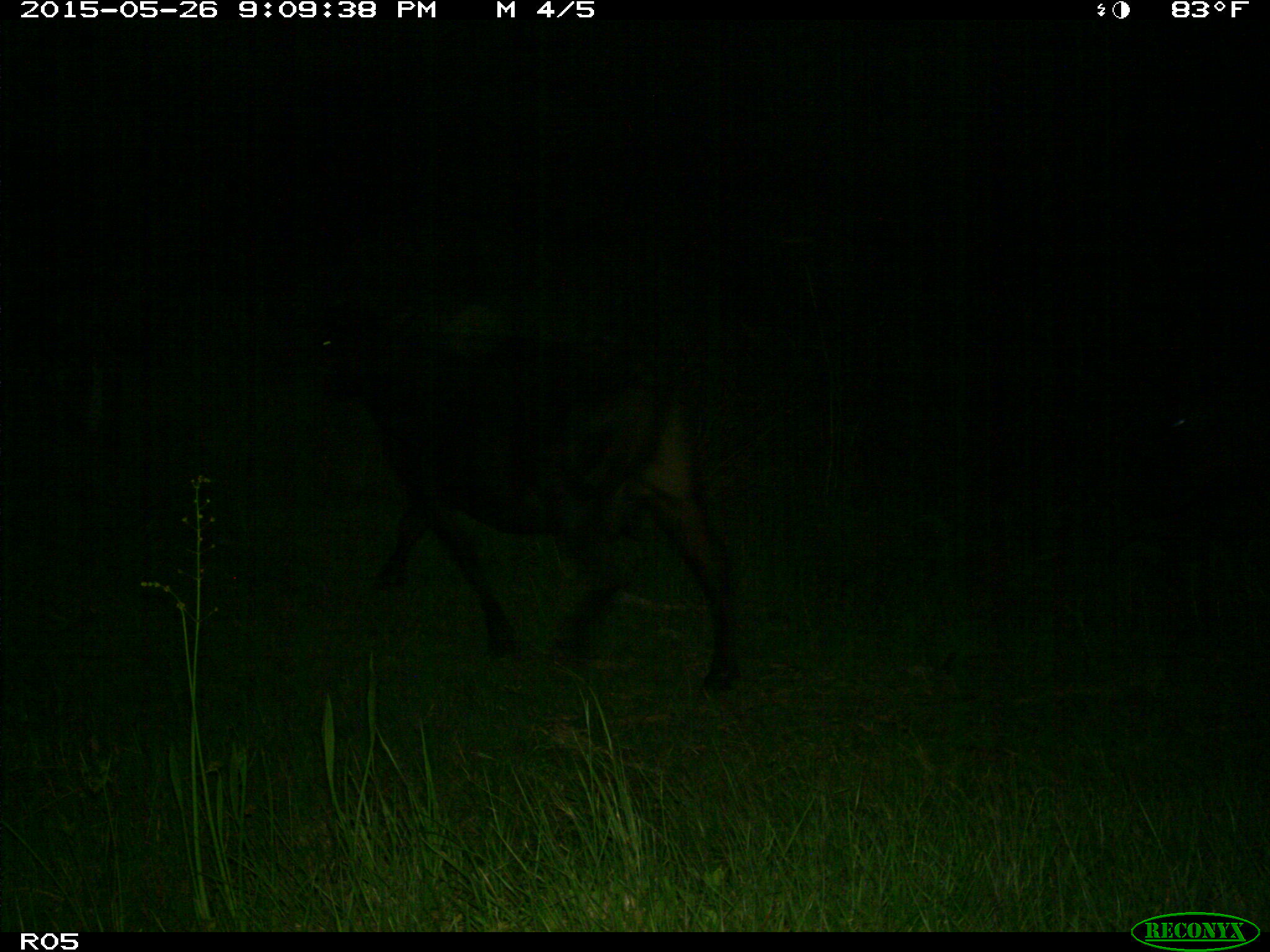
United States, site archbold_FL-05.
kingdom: Animalia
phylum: Chordata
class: Mammalia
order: Artiodactyla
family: Bovidae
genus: Bos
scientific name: Bos taurus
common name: domestic cow